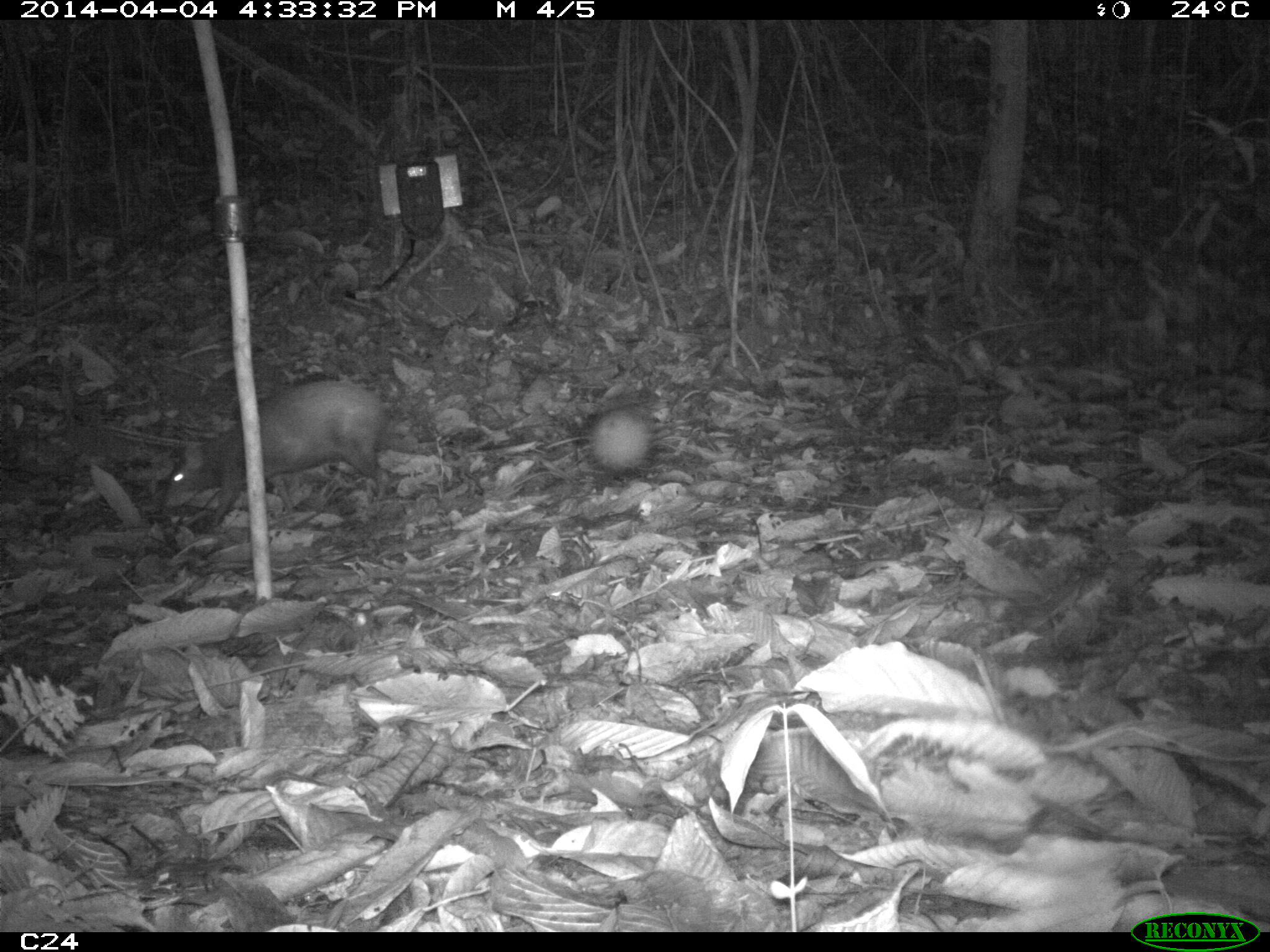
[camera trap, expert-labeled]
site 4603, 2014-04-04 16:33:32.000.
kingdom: Animalia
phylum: Chordata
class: Mammalia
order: Rodentia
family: Dasyproctidae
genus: Dasyprocta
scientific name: Dasyprocta leporina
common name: red-rumped agouti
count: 1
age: adult